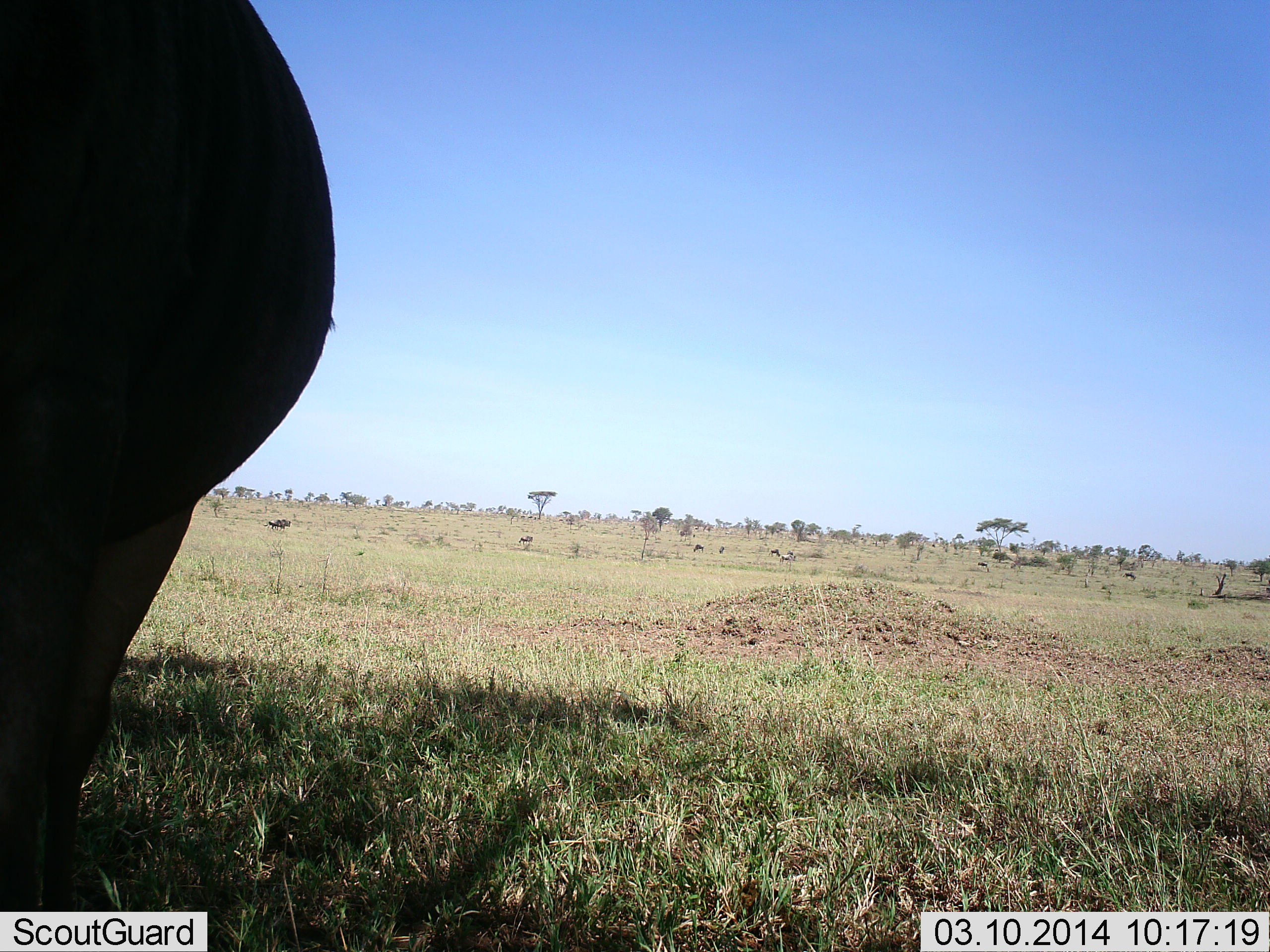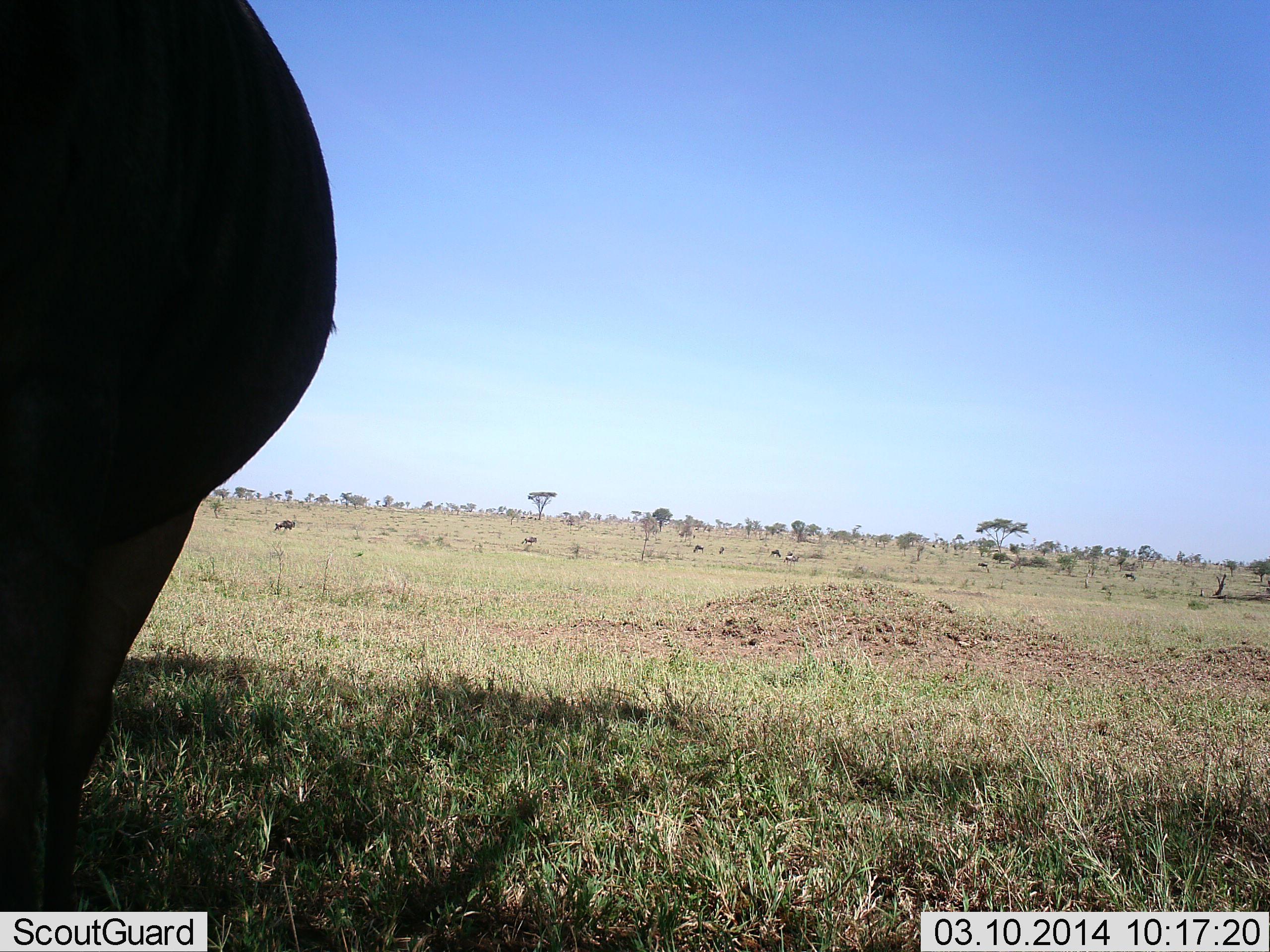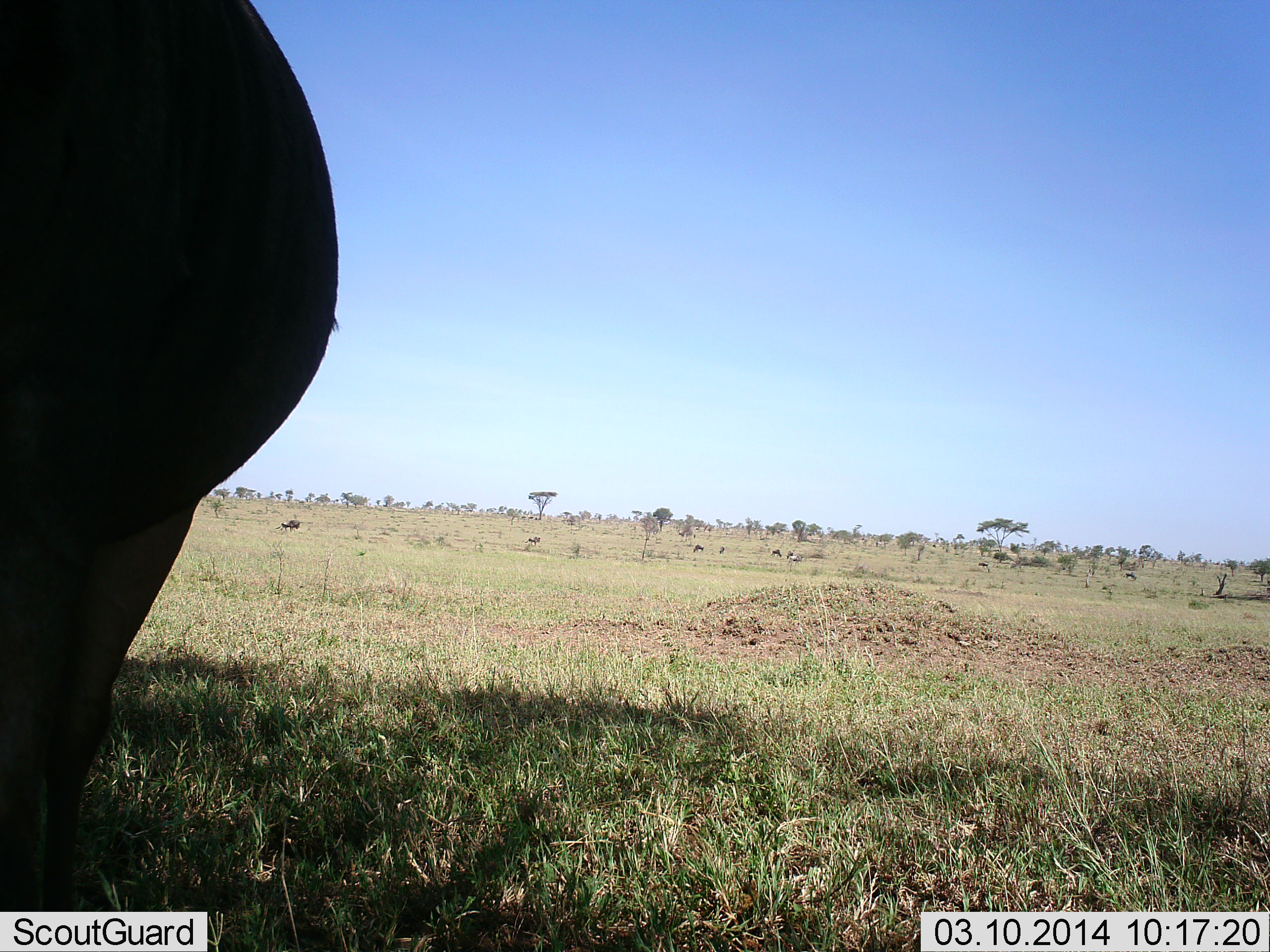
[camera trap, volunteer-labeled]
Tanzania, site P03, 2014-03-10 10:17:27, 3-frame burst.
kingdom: Animalia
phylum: Chordata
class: Mammalia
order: Artiodactyla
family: Bovidae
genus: Connochaetes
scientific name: Connochaetes taurinus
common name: blue wildebeest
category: wildebeest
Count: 6.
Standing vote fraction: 75%.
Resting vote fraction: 0%.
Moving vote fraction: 88%.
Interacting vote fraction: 0%.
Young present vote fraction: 0%.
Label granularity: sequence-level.